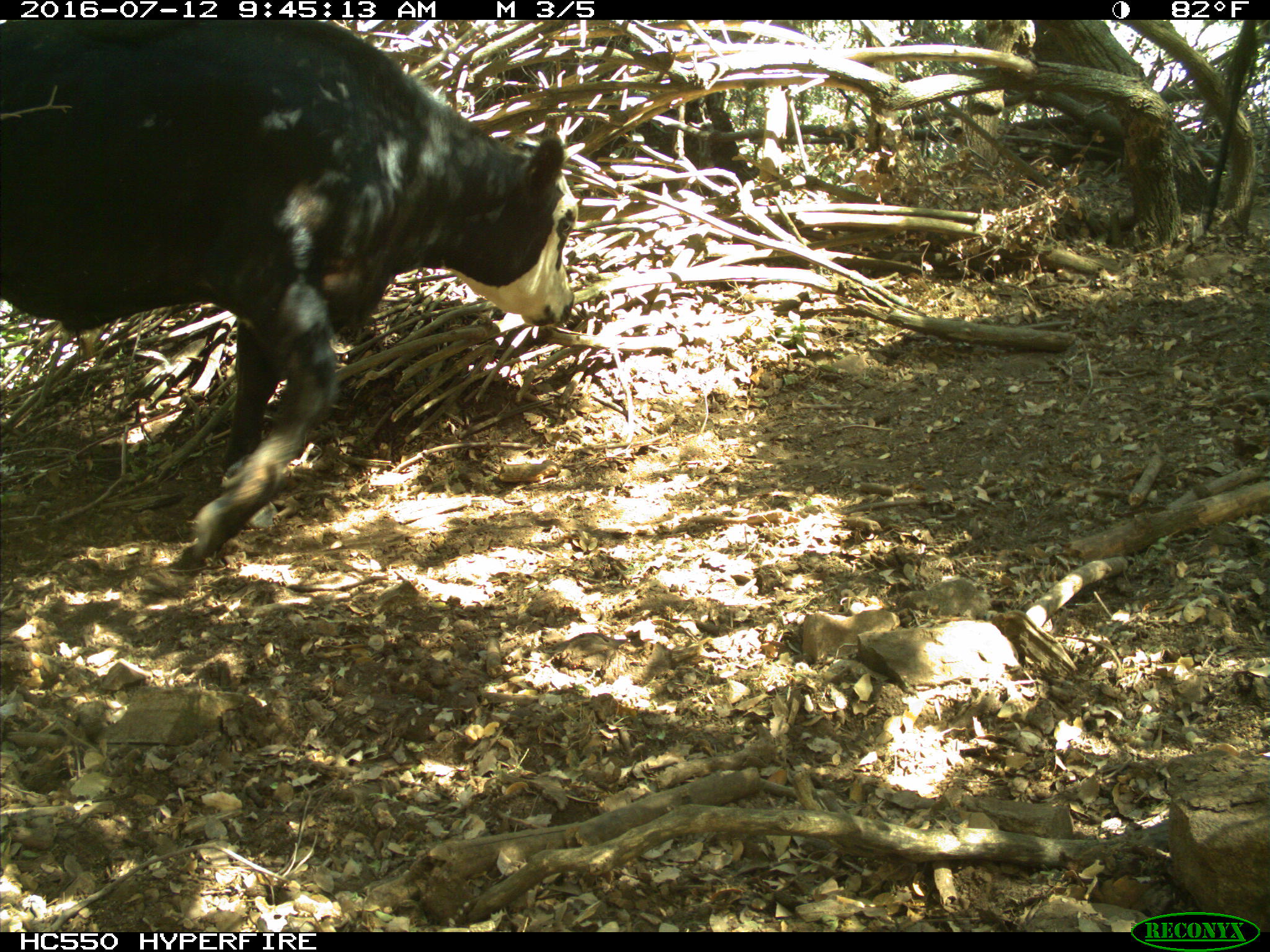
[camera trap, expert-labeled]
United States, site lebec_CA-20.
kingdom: Animalia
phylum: Chordata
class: Mammalia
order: Artiodactyla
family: Bovidae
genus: Bos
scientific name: Bos taurus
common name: domestic cow